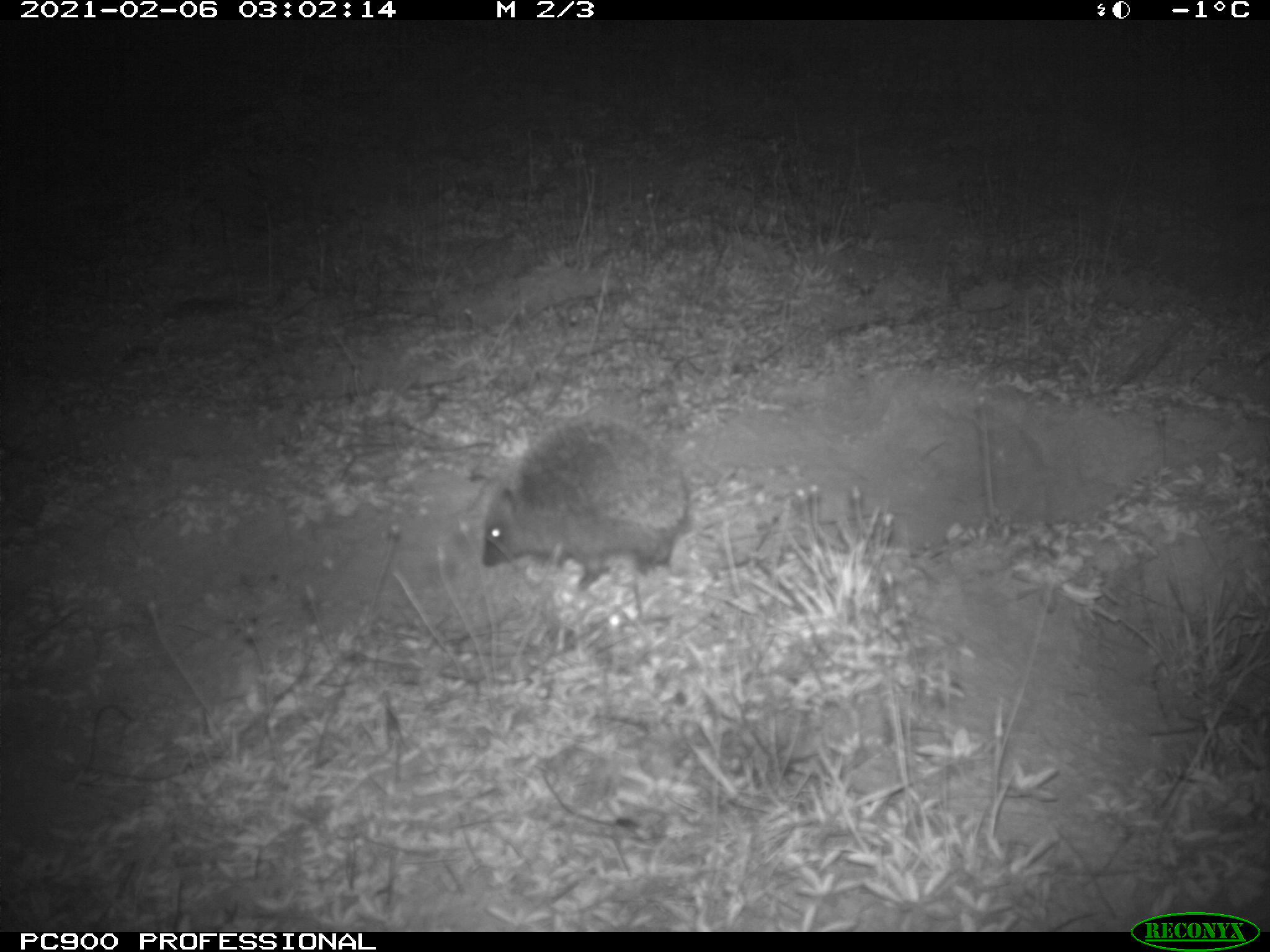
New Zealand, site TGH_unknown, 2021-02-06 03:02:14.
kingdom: Animalia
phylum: Chordata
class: Mammalia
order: Eulipotyphla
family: Erinaceidae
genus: Erinaceus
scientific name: Erinaceus europaeus europaeus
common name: european hedgehog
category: hedgehog